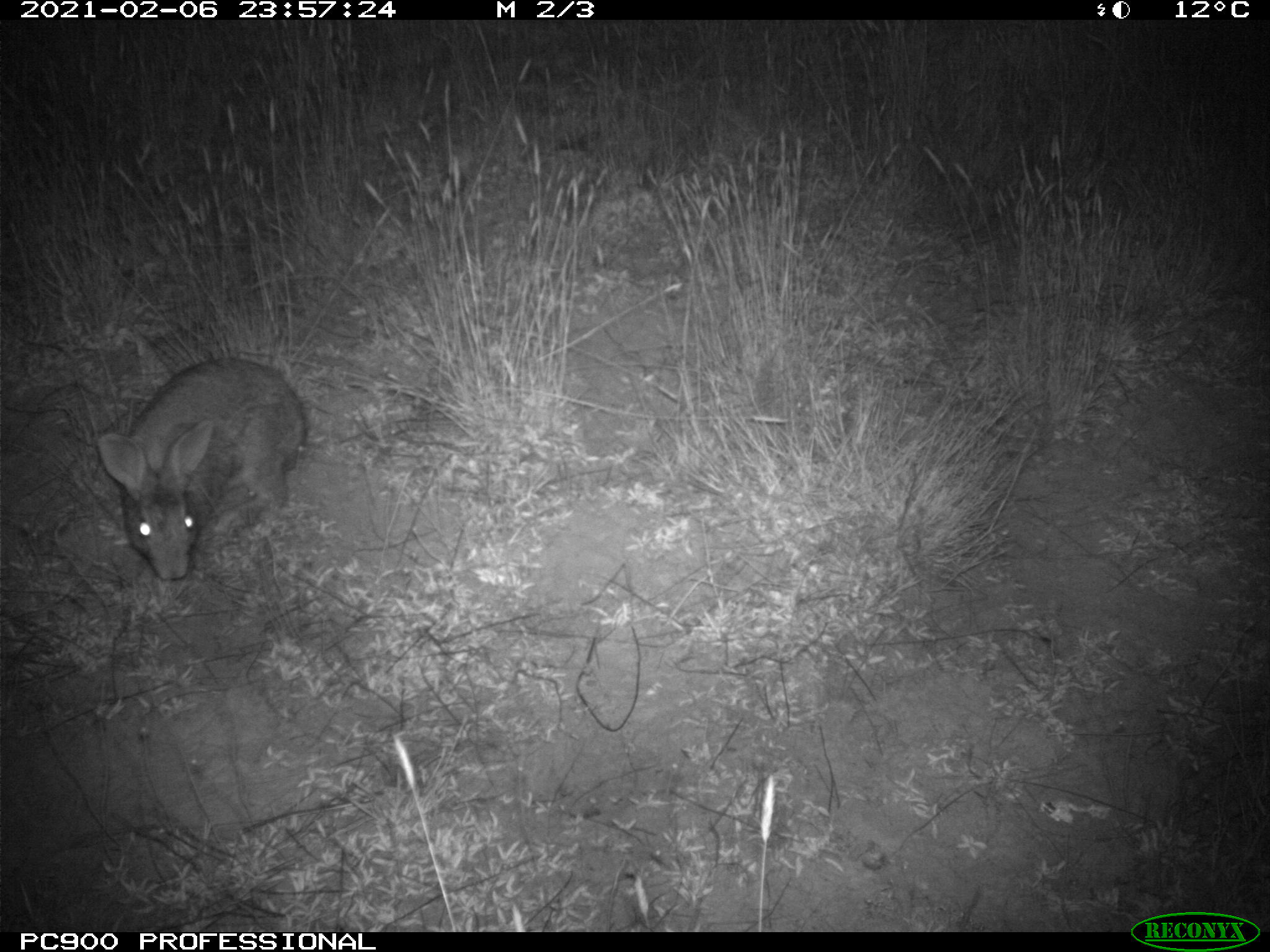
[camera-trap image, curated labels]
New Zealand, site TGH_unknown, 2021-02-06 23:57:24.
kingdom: Animalia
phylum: Chordata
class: Mammalia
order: Lagomorpha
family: Leporidae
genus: Oryctolagus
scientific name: Oryctolagus cuniculus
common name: european rabbit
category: rabbit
Rabbit (european rabbit) (Oryctolagus cuniculus).